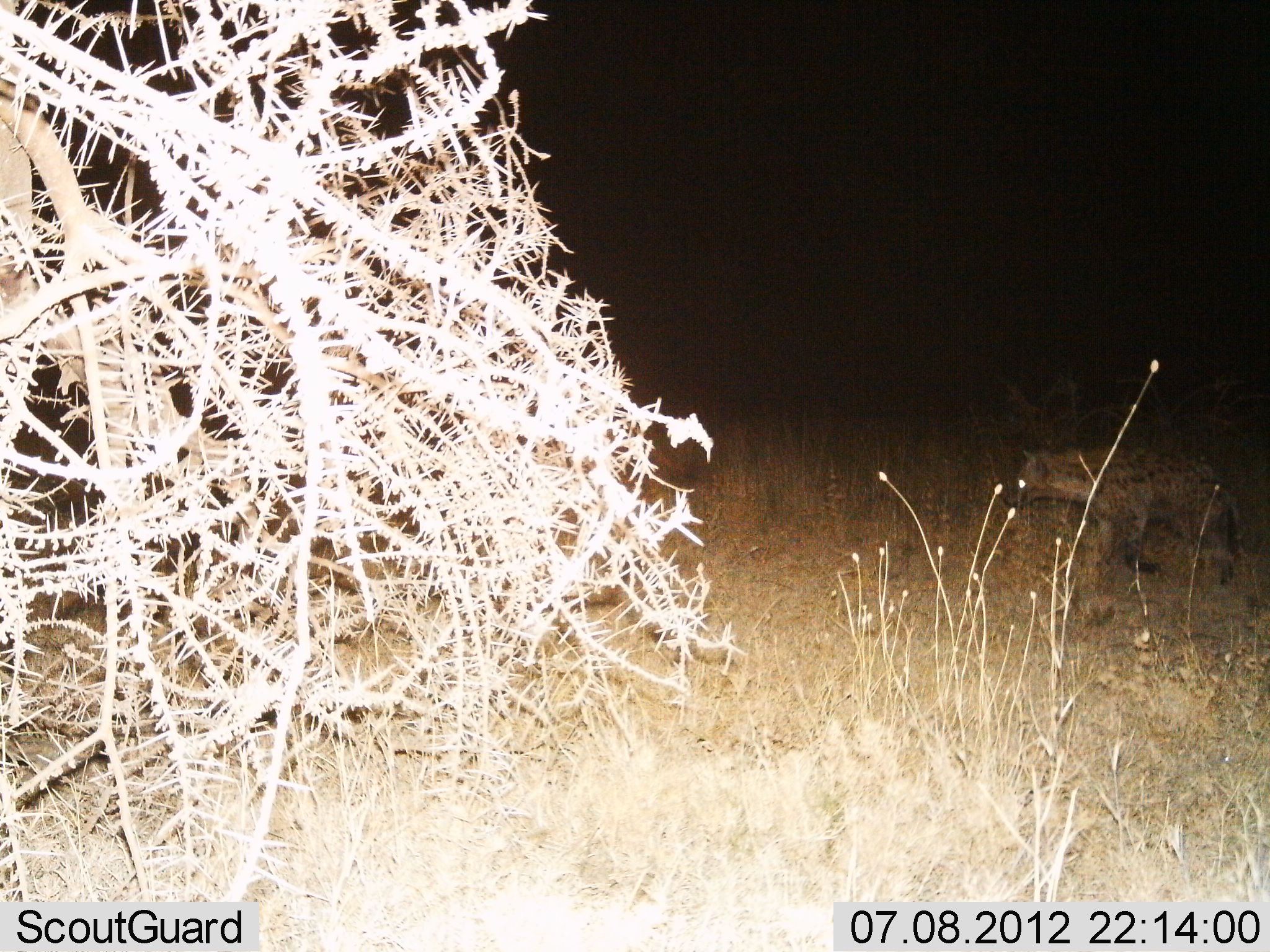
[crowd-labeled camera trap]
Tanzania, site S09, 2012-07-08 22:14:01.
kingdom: Animalia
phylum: Chordata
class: Mammalia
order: Carnivora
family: Hyaenidae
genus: Crocuta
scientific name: Crocuta crocuta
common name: spotted hyena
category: hyenaspotted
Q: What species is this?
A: Hyenaspotted (spotted hyena) (Crocuta crocuta).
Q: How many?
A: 1.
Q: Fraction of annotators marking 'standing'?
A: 10%.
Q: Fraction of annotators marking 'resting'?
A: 0%.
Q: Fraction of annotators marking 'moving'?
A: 100%.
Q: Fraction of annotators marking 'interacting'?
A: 0%.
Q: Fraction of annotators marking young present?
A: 0%.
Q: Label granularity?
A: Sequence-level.